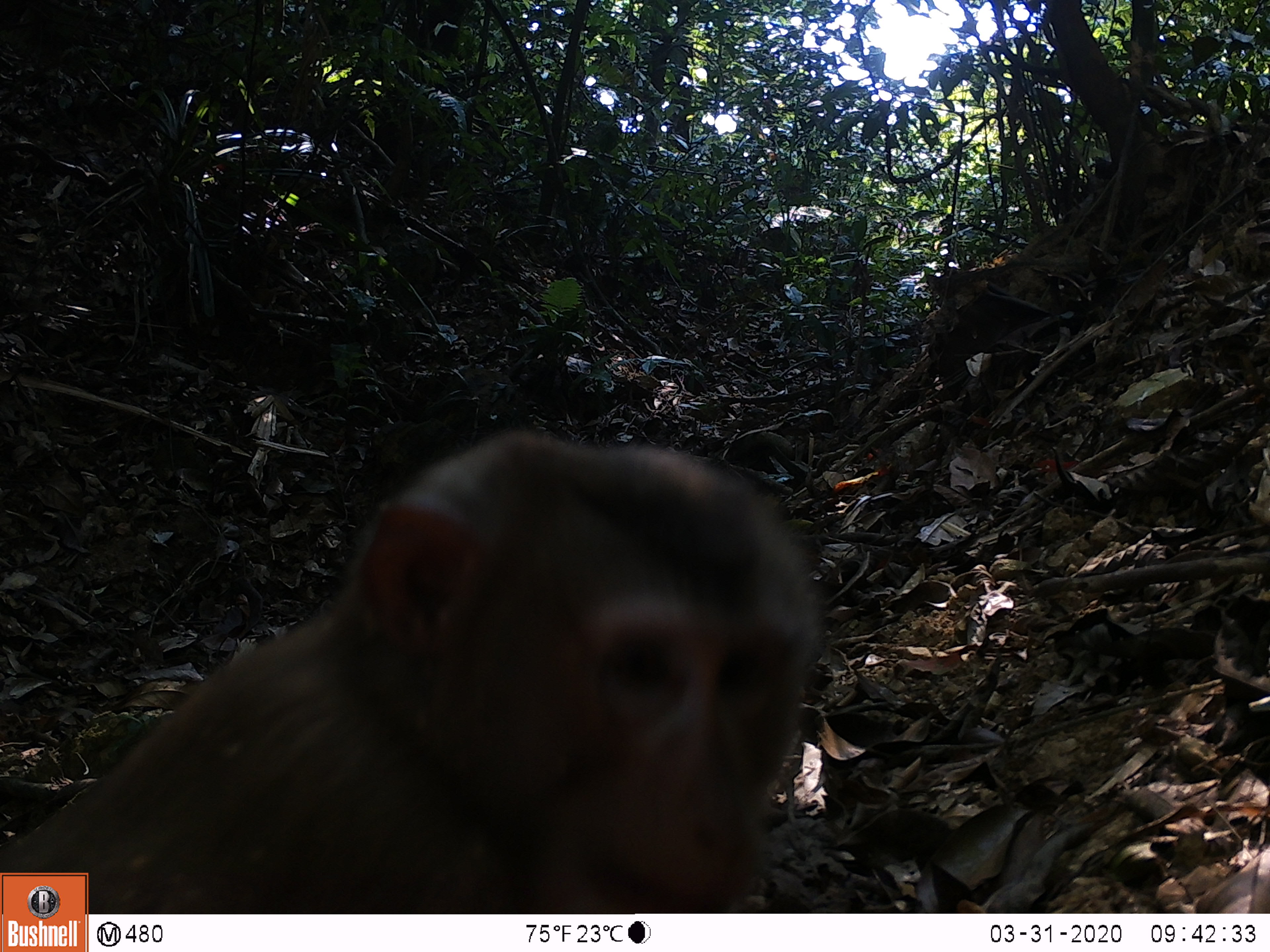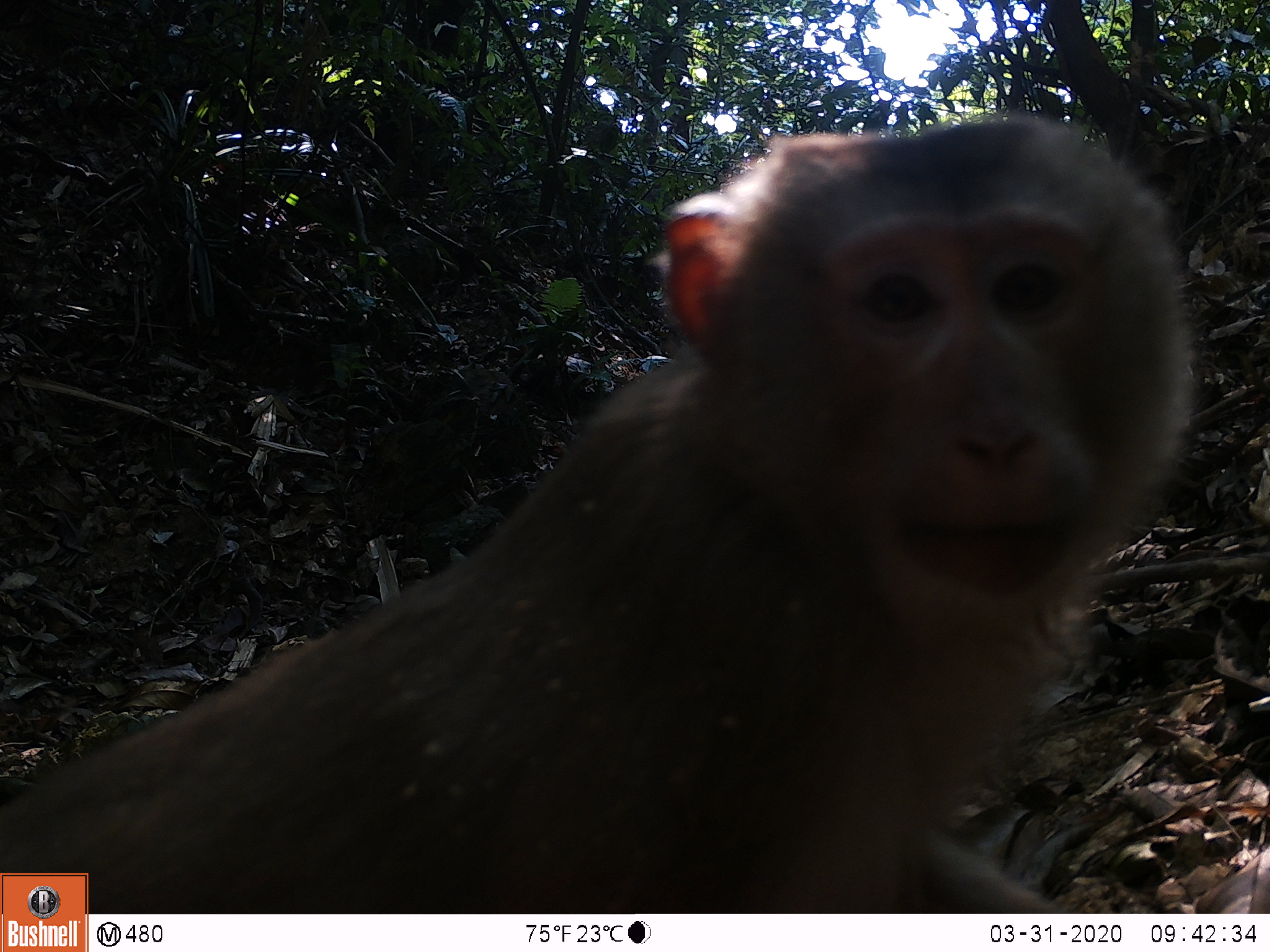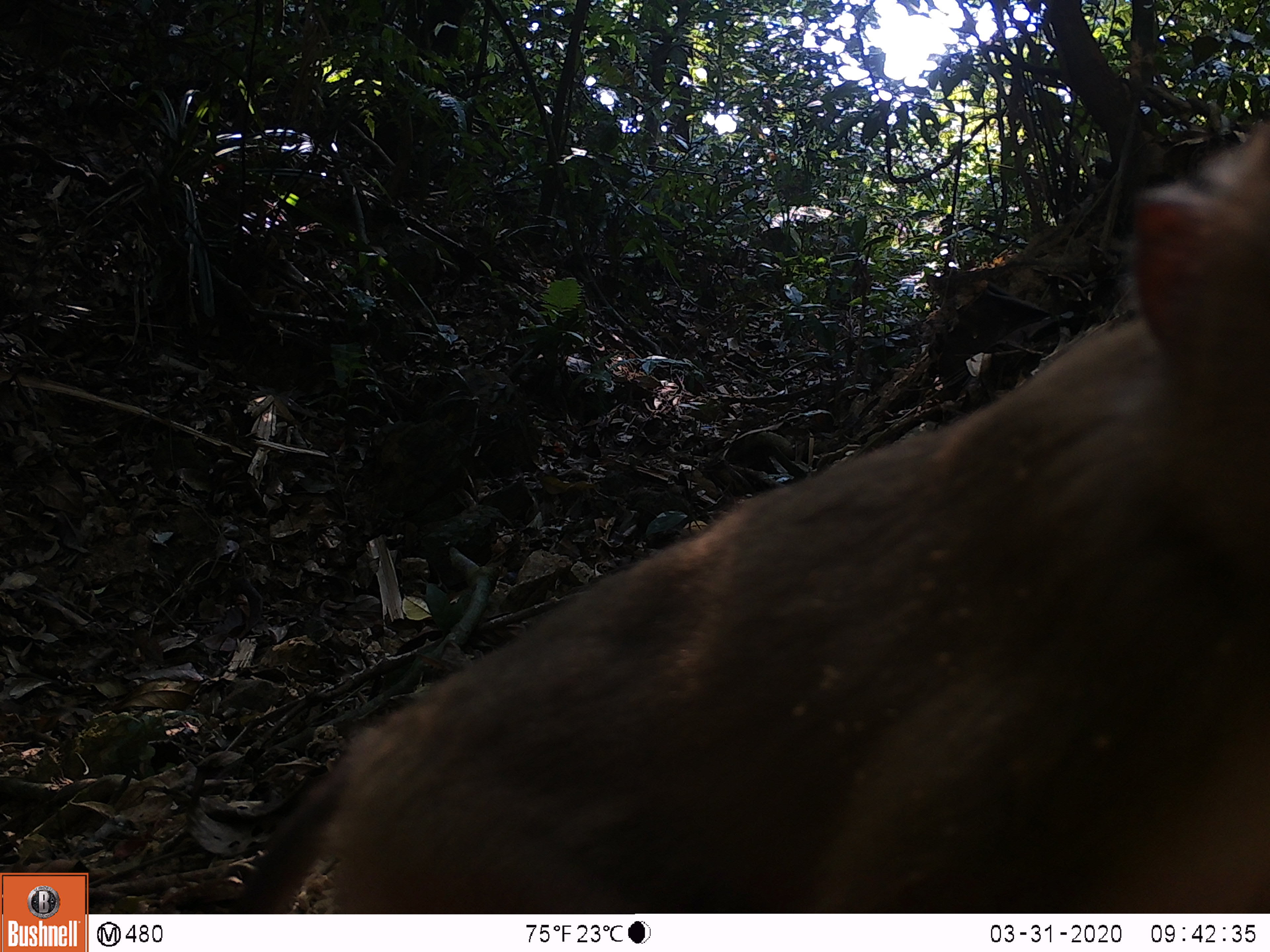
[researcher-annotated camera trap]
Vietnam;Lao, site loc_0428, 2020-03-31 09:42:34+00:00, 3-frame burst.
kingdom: Animalia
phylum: Chordata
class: Mammalia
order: Primates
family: Cercopithecidae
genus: Macaca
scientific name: Macaca nemestrina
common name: pig-tailed macaque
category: pig tailed macaque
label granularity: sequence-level